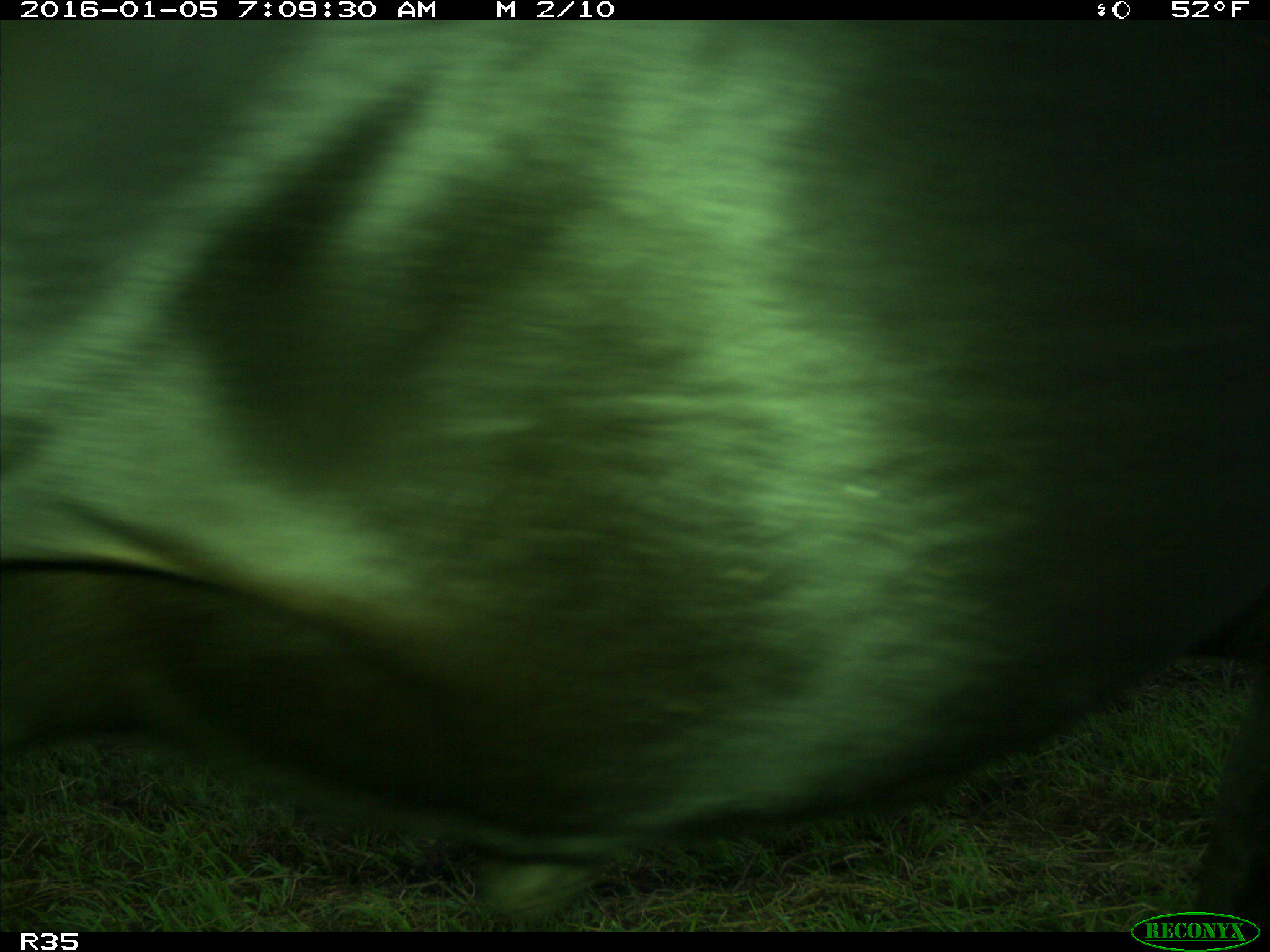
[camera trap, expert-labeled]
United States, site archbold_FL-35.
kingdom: Animalia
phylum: Chordata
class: Mammalia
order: Artiodactyla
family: Bovidae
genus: Bos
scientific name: Bos taurus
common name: domestic cow